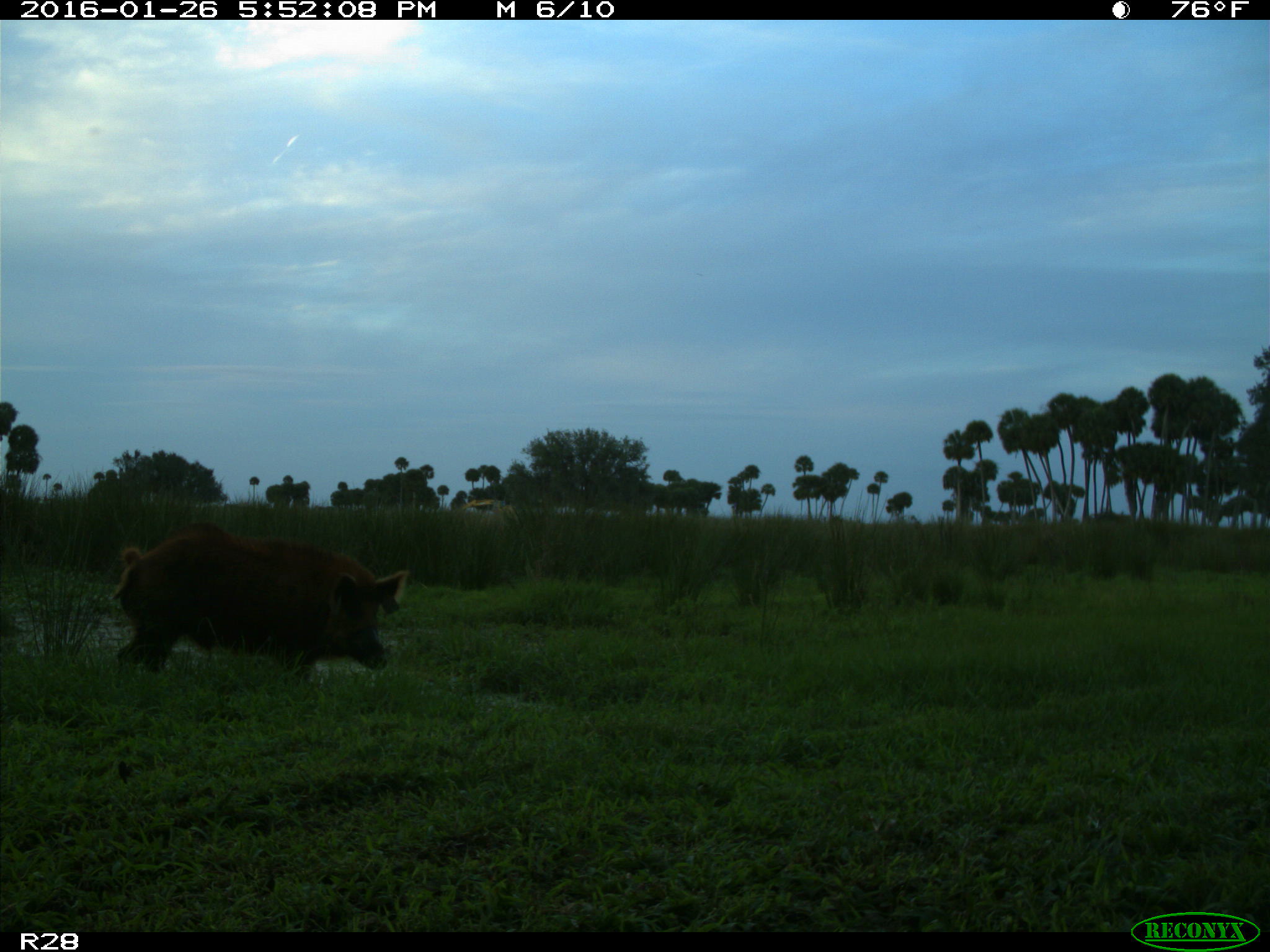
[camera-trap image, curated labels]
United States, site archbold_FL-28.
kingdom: Animalia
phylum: Chordata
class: Mammalia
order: Artiodactyla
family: Suidae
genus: Sus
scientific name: Sus scrofa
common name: wild boar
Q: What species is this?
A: Sus scrofa (wild boar).